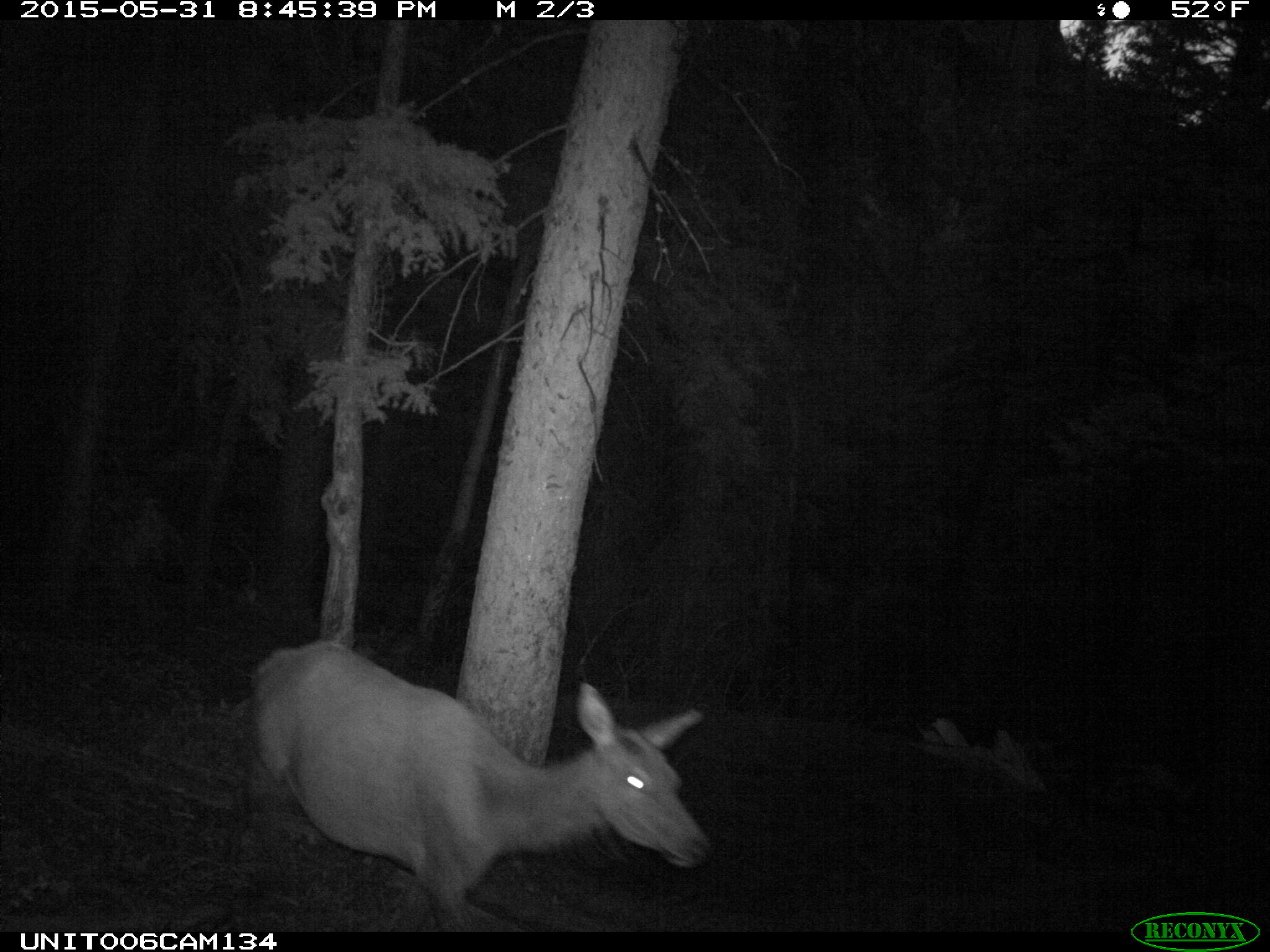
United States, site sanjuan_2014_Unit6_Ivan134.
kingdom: Animalia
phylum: Chordata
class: Mammalia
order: Artiodactyla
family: Cervidae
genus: Cervus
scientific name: Cervus elaphus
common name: red deer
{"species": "Cervus elaphus (red deer)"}